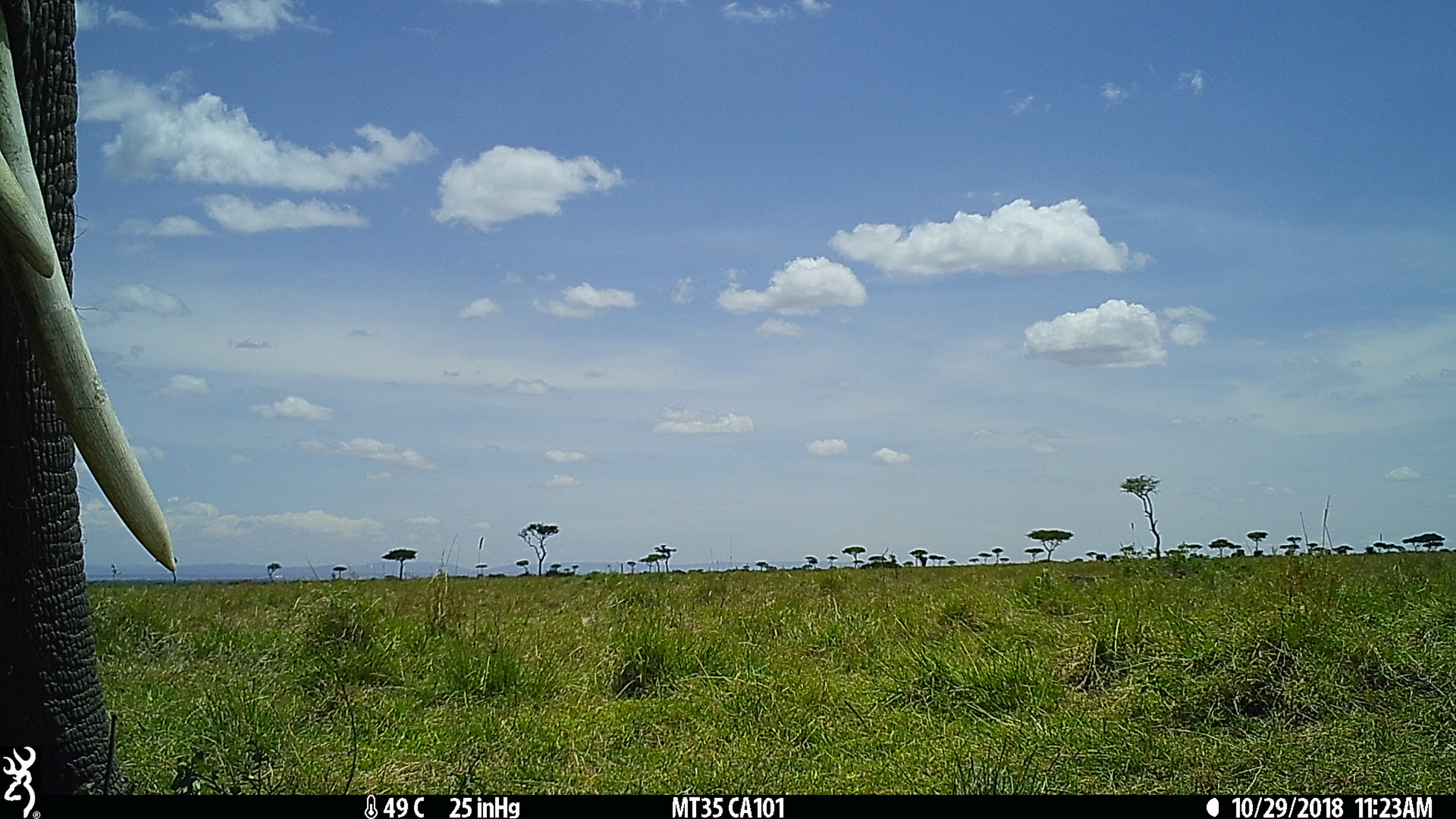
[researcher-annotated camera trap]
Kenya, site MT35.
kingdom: Animalia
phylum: Chordata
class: Mammalia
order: Proboscidea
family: Elephantidae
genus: Loxodonta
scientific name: Loxodonta africana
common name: elephant